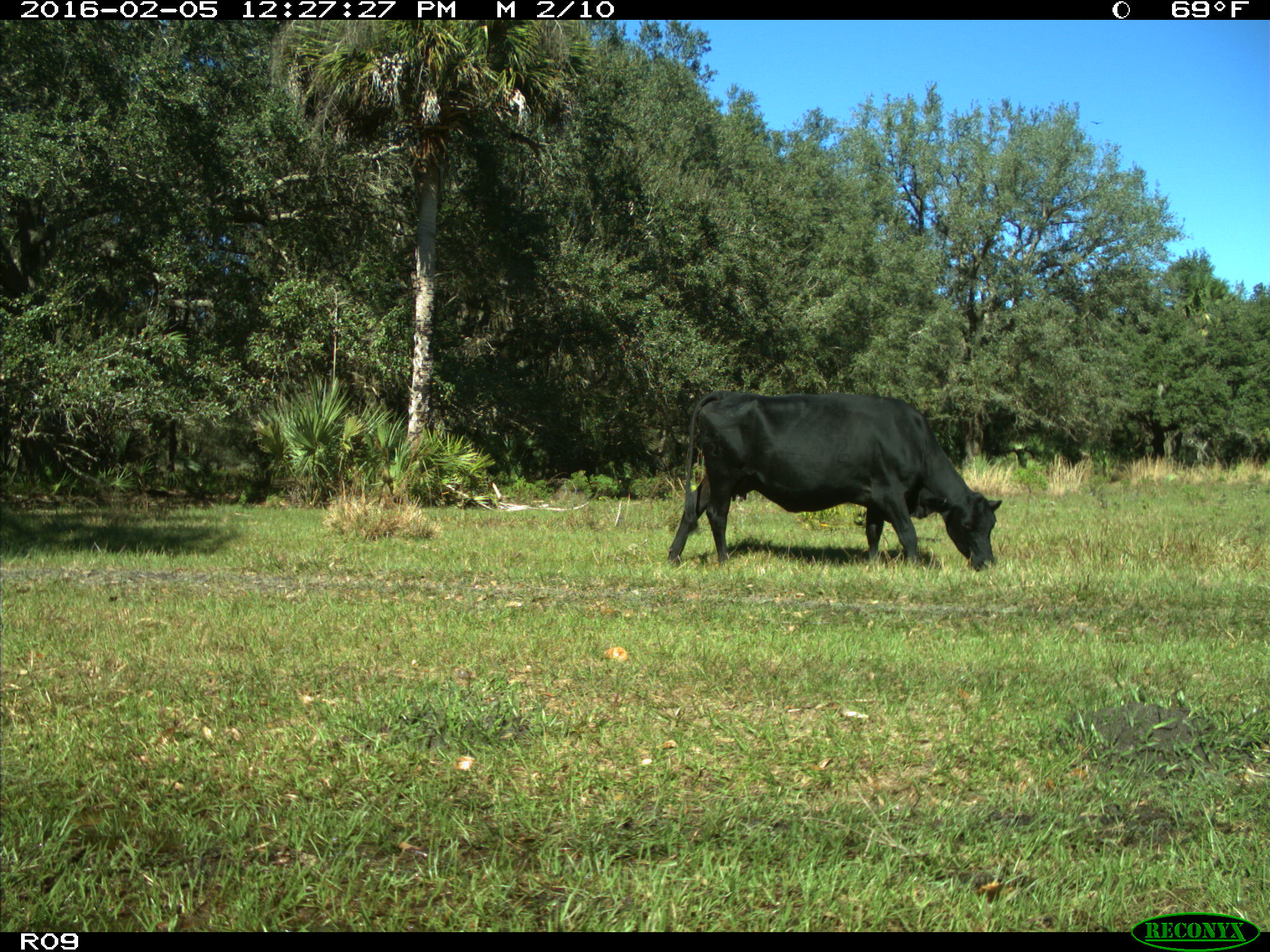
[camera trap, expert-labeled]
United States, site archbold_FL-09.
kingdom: Animalia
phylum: Chordata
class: Mammalia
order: Artiodactyla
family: Bovidae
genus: Bos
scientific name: Bos taurus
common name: domestic cow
Bos taurus (domestic cow).